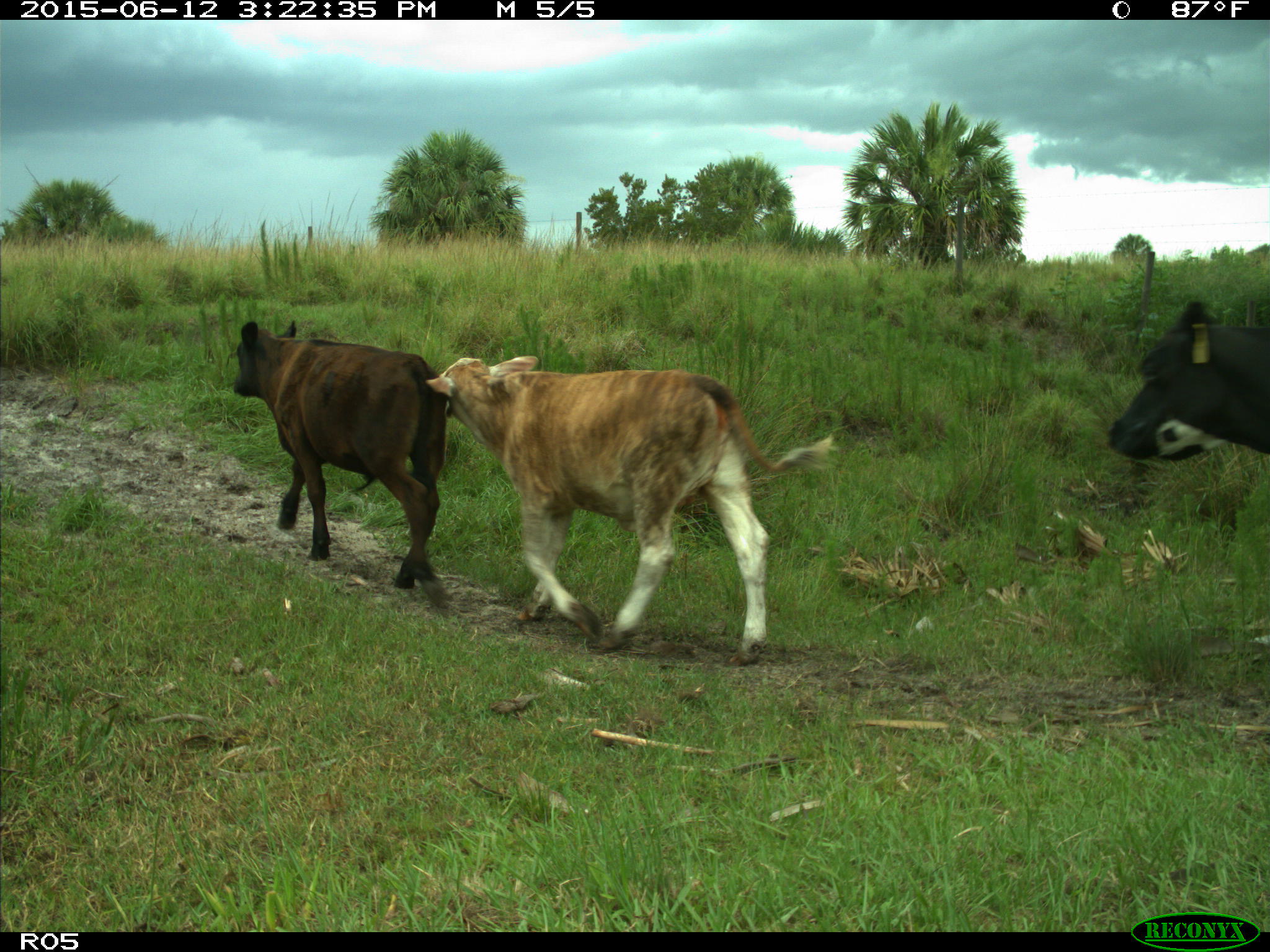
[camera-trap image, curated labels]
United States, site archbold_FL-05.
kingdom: Animalia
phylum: Chordata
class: Mammalia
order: Artiodactyla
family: Bovidae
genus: Bos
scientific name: Bos taurus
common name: domestic cow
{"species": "Bos taurus (domestic cow)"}